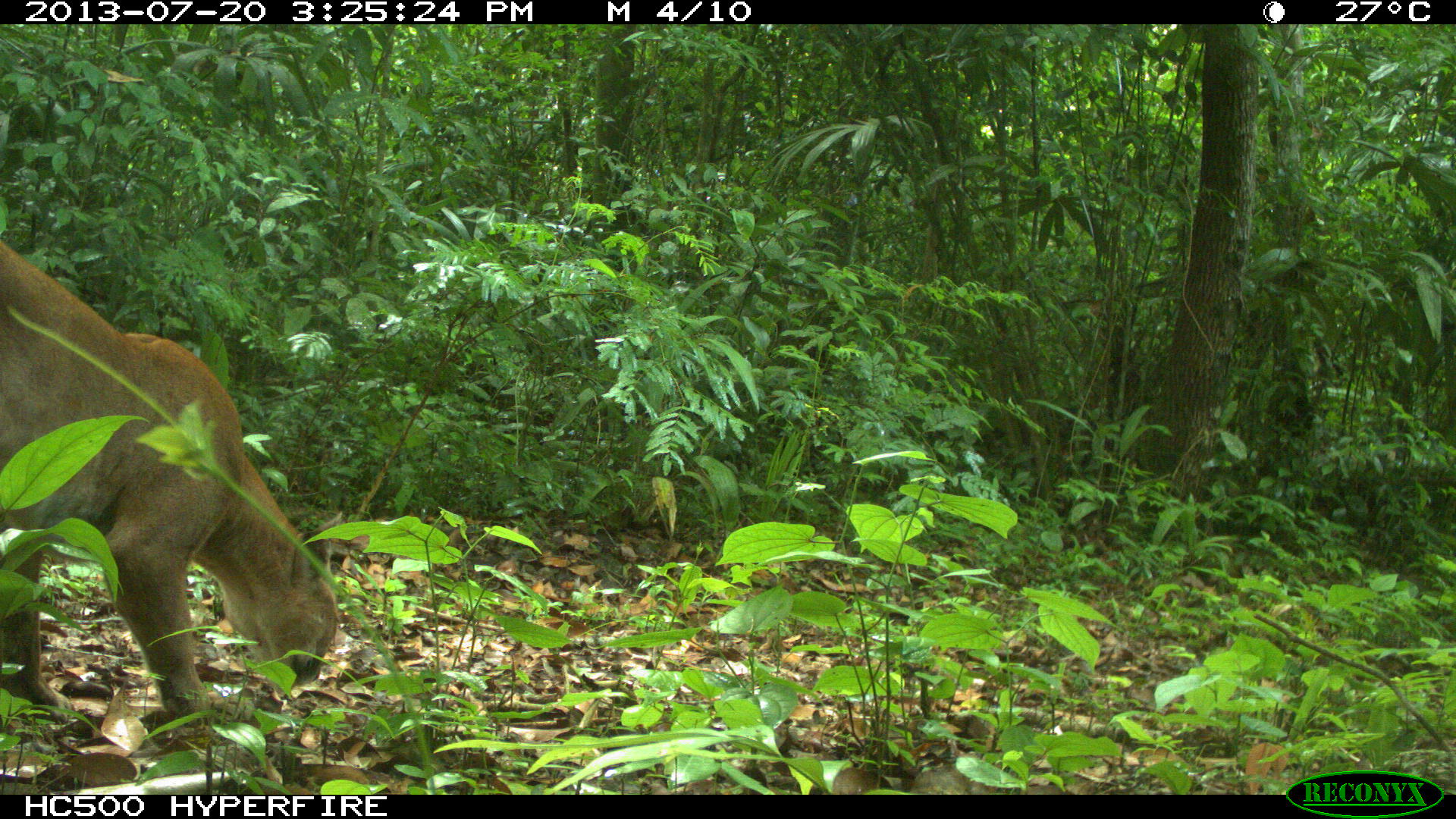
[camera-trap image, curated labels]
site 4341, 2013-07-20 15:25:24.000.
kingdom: Animalia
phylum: Chordata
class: Mammalia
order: Carnivora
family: Felidae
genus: Puma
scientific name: Puma concolor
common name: mountain lion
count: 1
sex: male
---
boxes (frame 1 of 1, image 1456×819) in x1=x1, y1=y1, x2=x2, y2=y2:
puma concolor: x1=0, y1=243, x2=339, y2=730